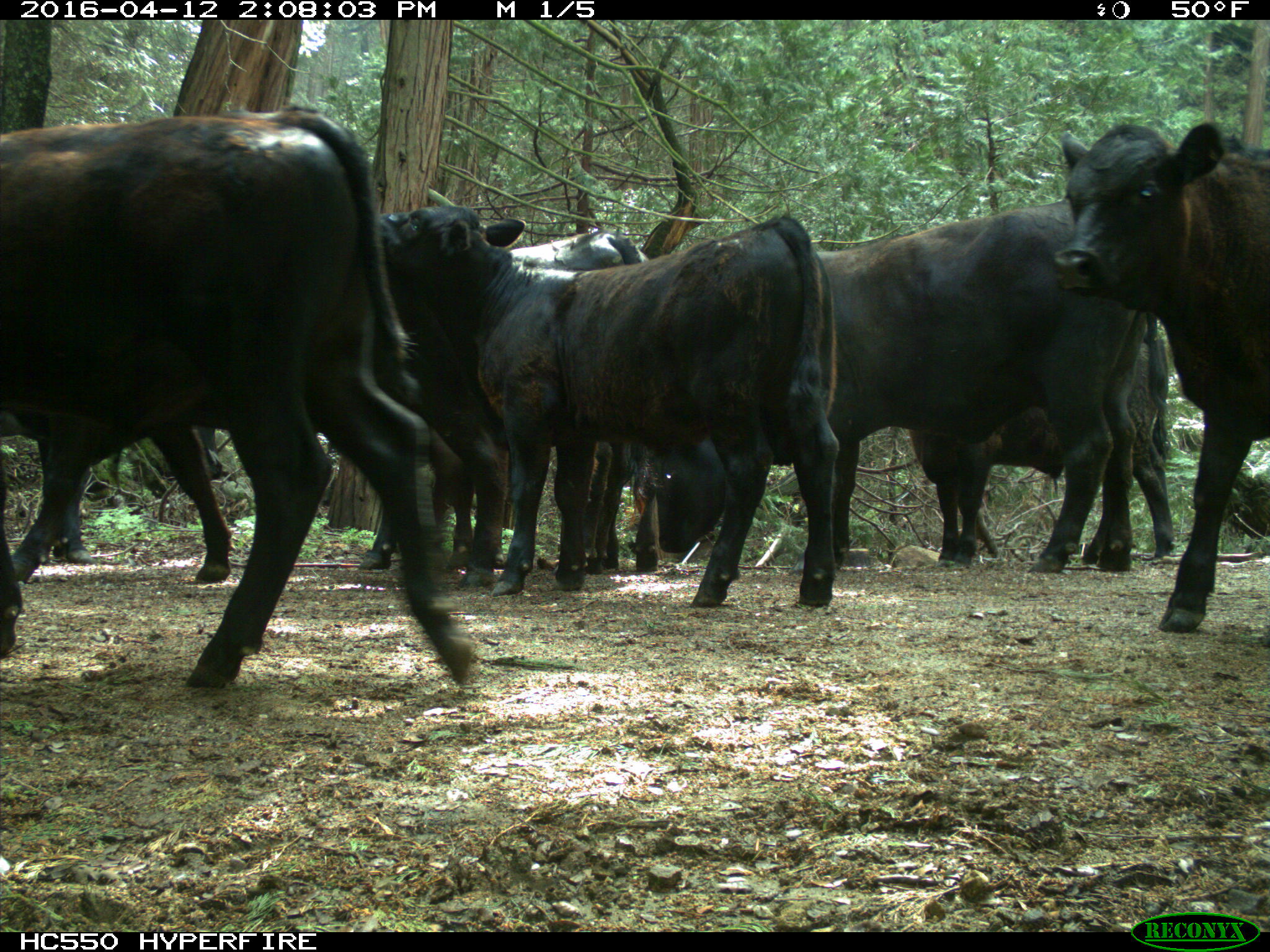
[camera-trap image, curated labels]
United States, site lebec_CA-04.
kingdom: Animalia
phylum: Chordata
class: Mammalia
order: Artiodactyla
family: Bovidae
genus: Bos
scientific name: Bos taurus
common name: domestic cow